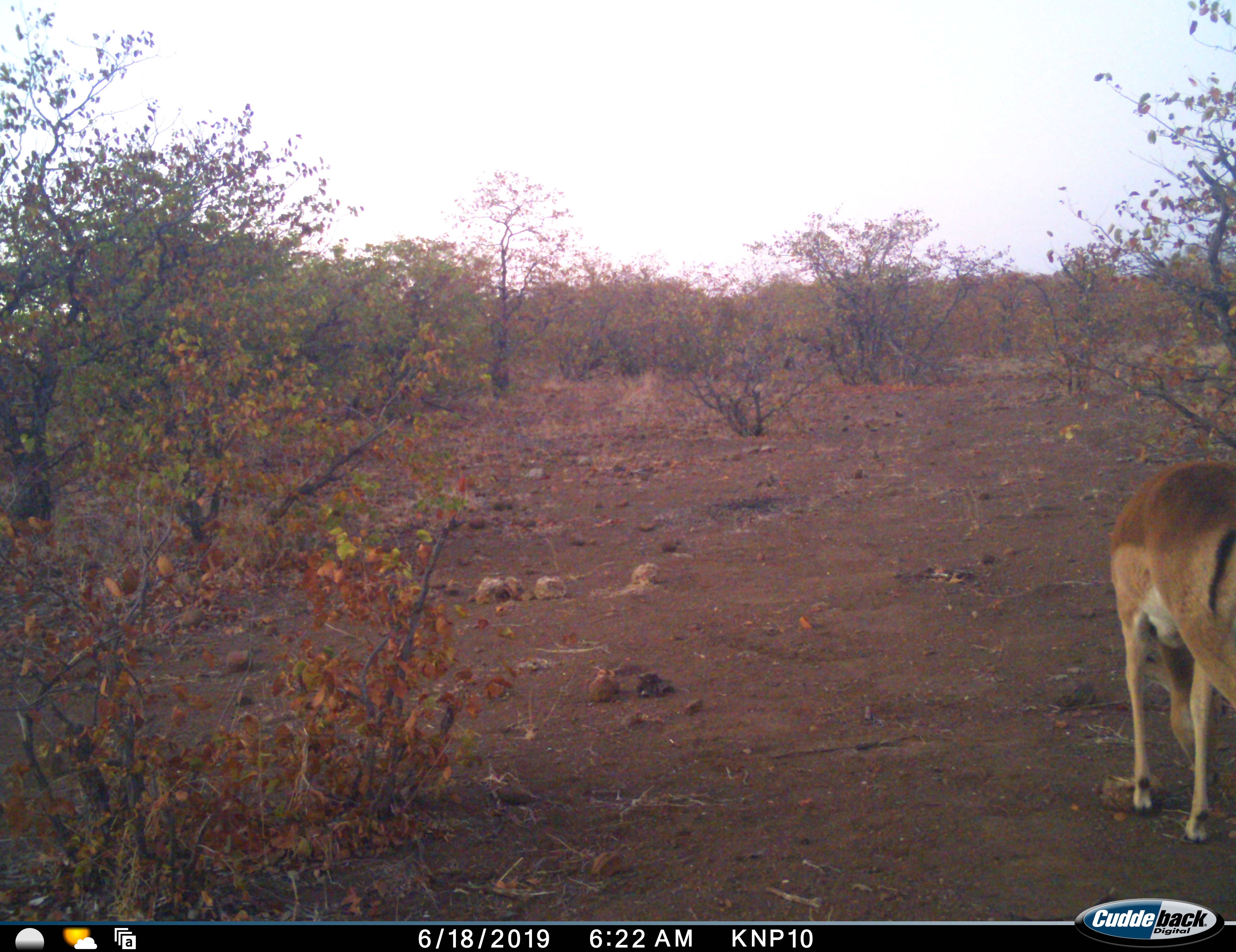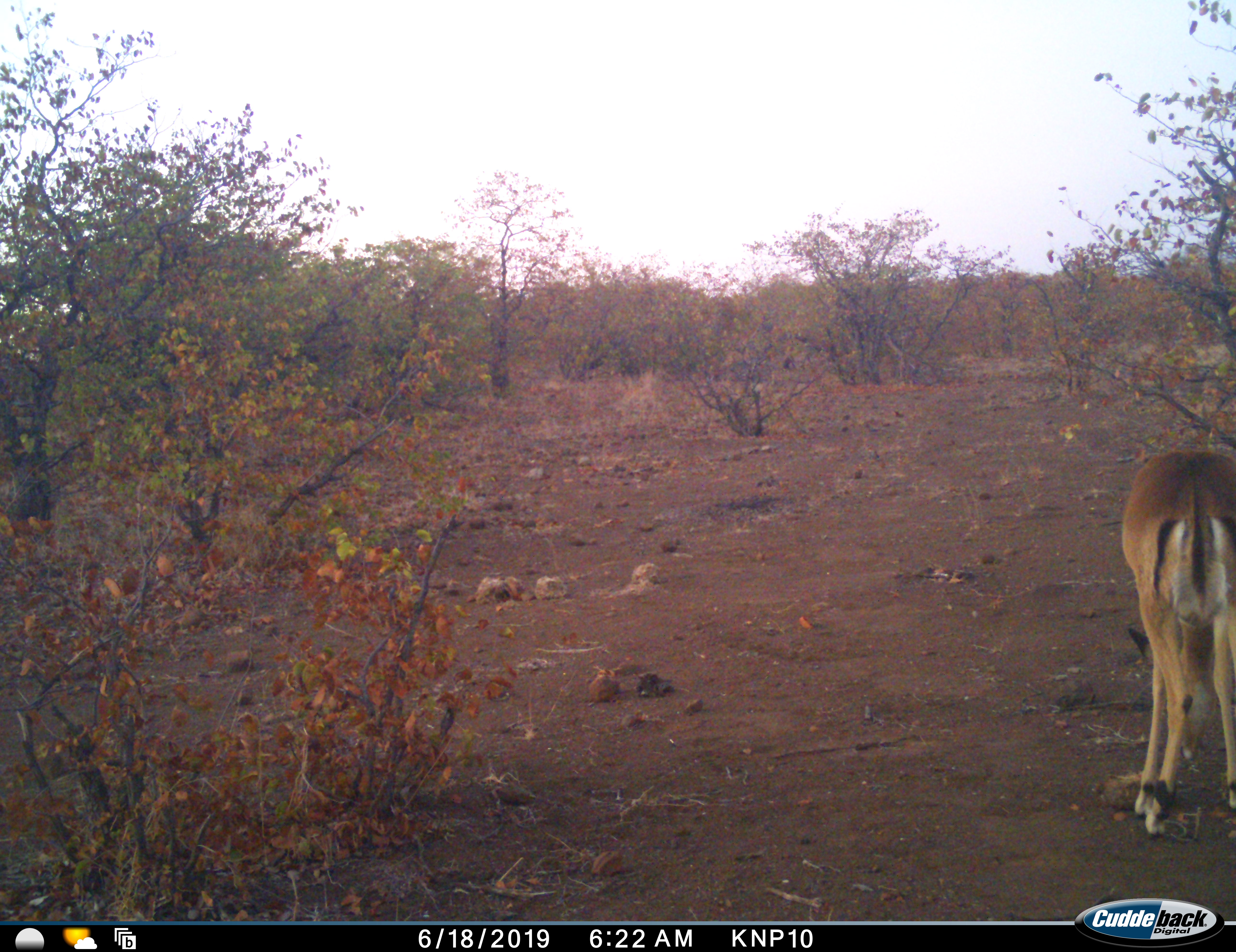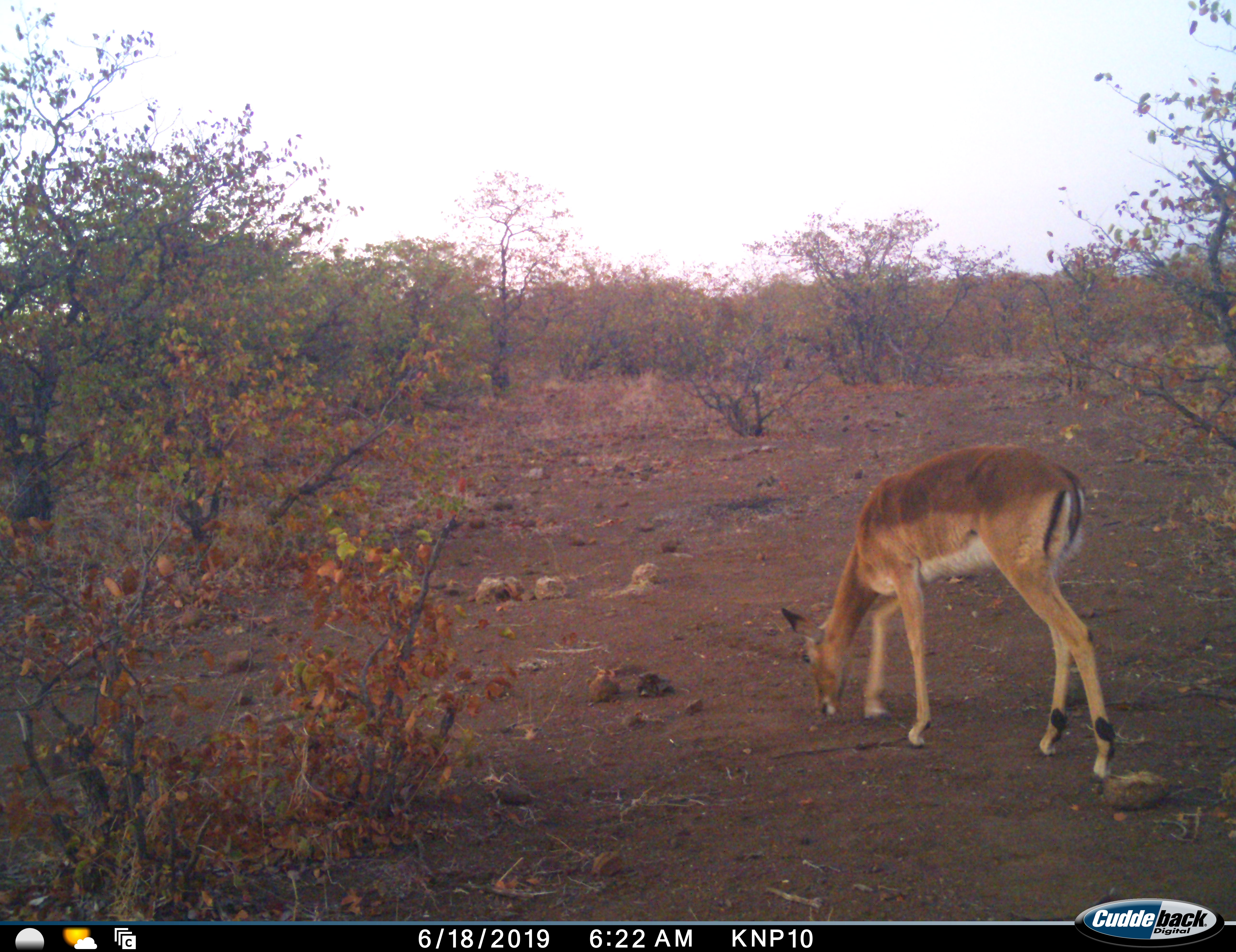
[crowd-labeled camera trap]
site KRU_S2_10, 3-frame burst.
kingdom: Animalia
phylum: Chordata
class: Mammalia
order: Artiodactyla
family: Bovidae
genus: Aepyceros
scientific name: Aepyceros melampus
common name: impala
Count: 1.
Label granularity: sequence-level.